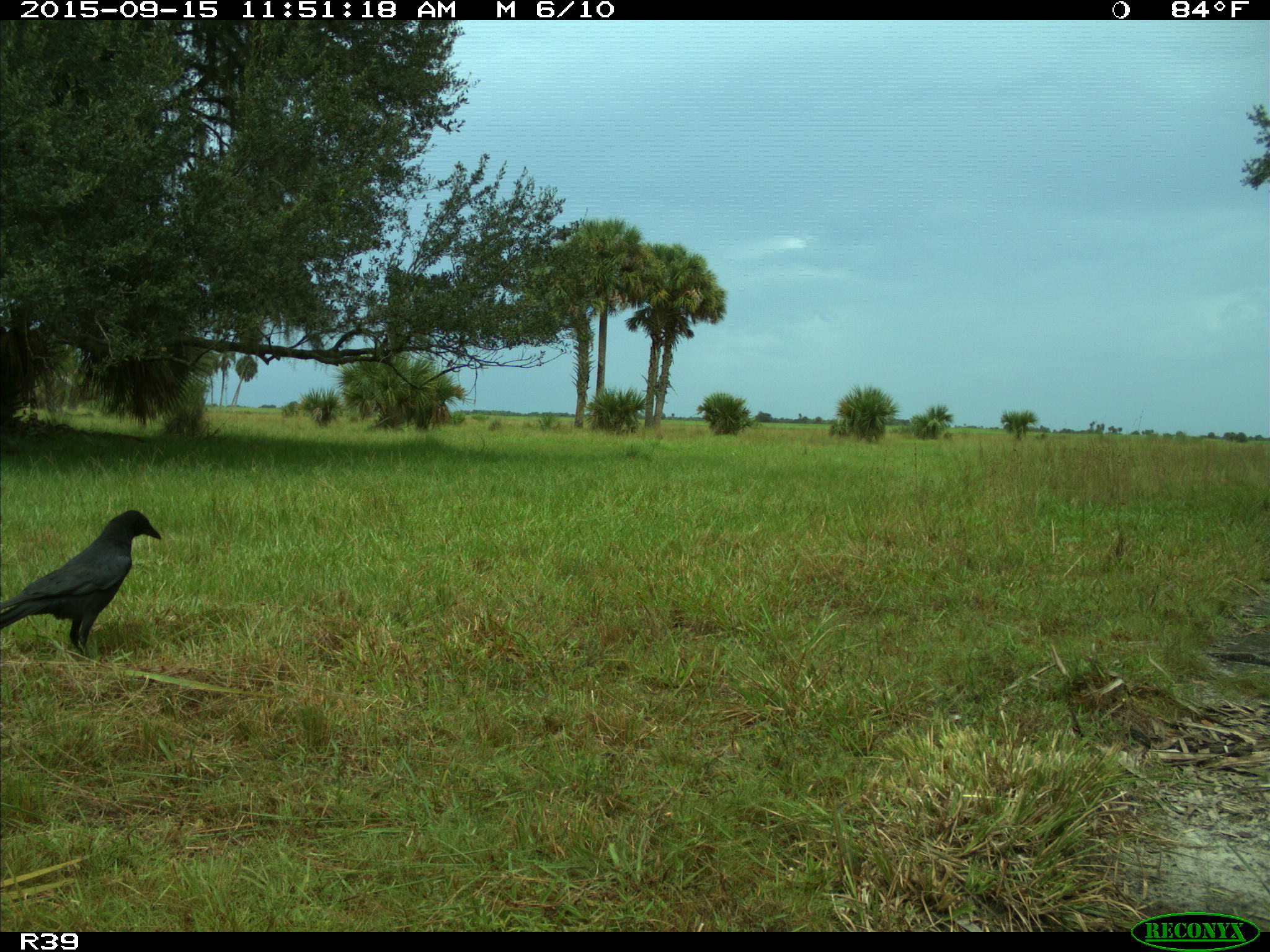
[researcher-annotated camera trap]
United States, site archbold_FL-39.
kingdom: Animalia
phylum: Chordata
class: Aves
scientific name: Aves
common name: birds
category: unidentified bird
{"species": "unidentified bird (birds) (Aves)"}